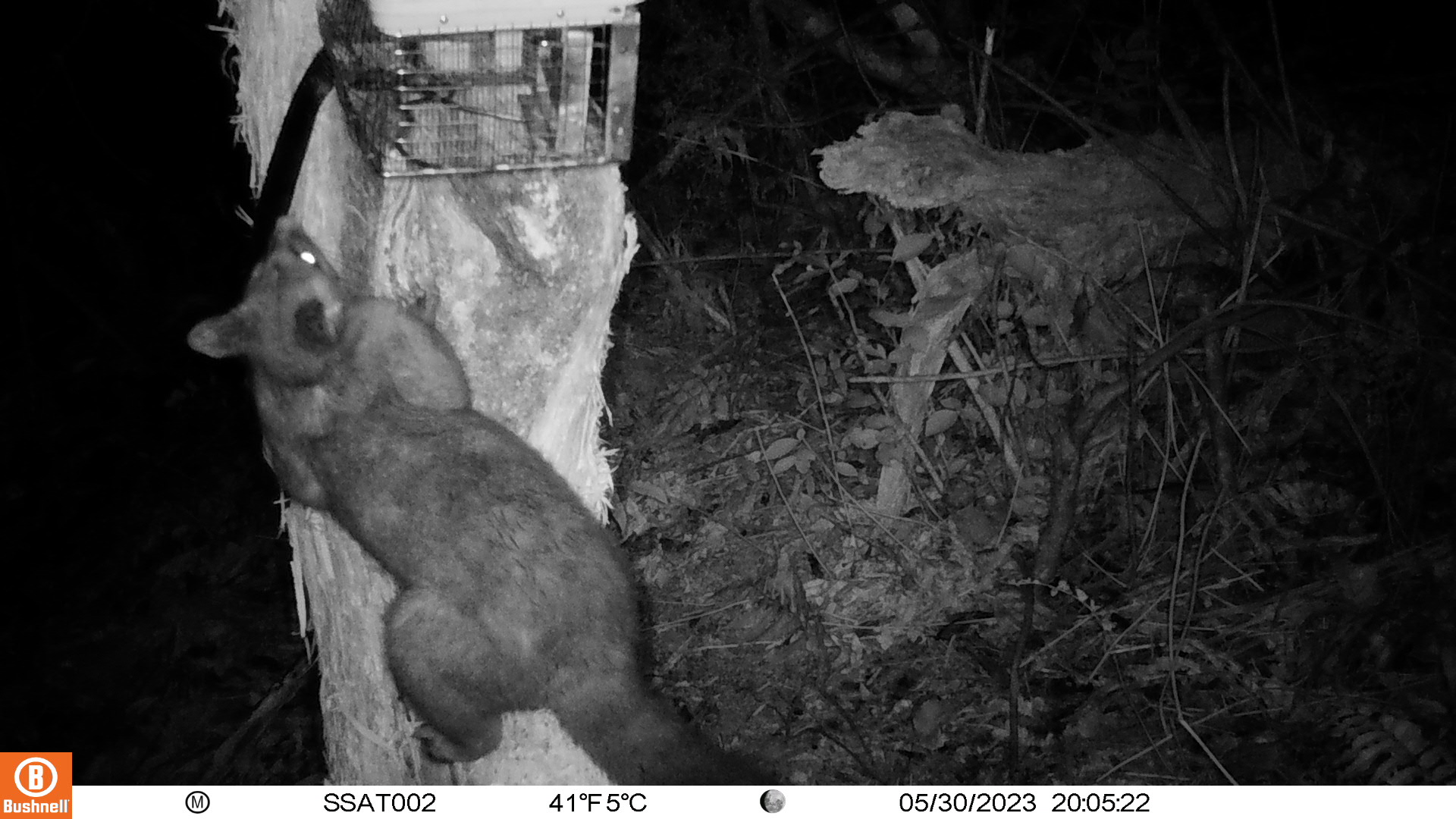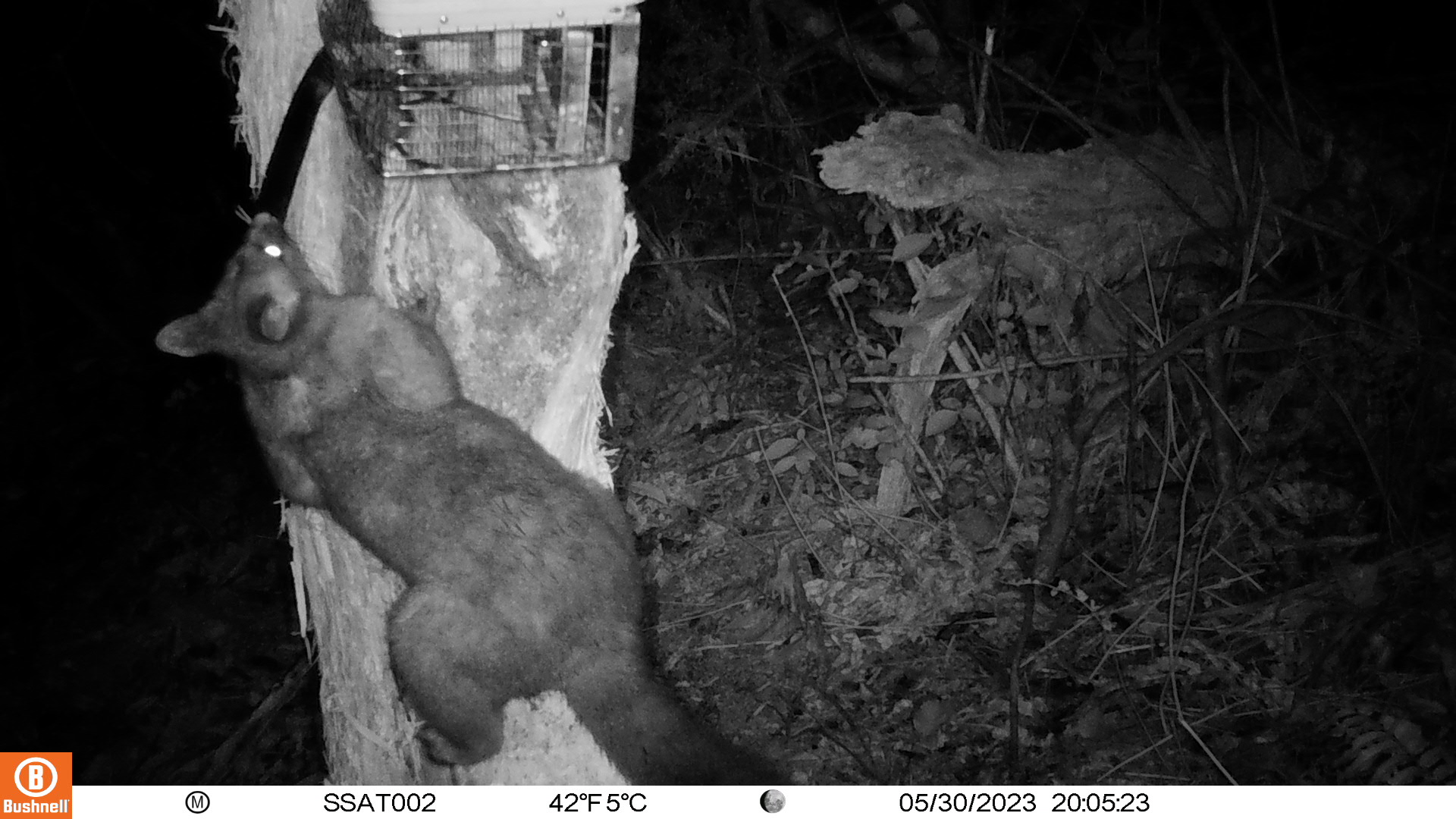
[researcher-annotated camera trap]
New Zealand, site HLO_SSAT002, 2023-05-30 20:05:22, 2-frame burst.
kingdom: Animalia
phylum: Chordata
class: Mammalia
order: Diprotodontia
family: Phalangeridae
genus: Trichosurus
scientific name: Trichosurus vulpecula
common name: common brushtail possum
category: possum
Possum (common brushtail possum) (Trichosurus vulpecula).